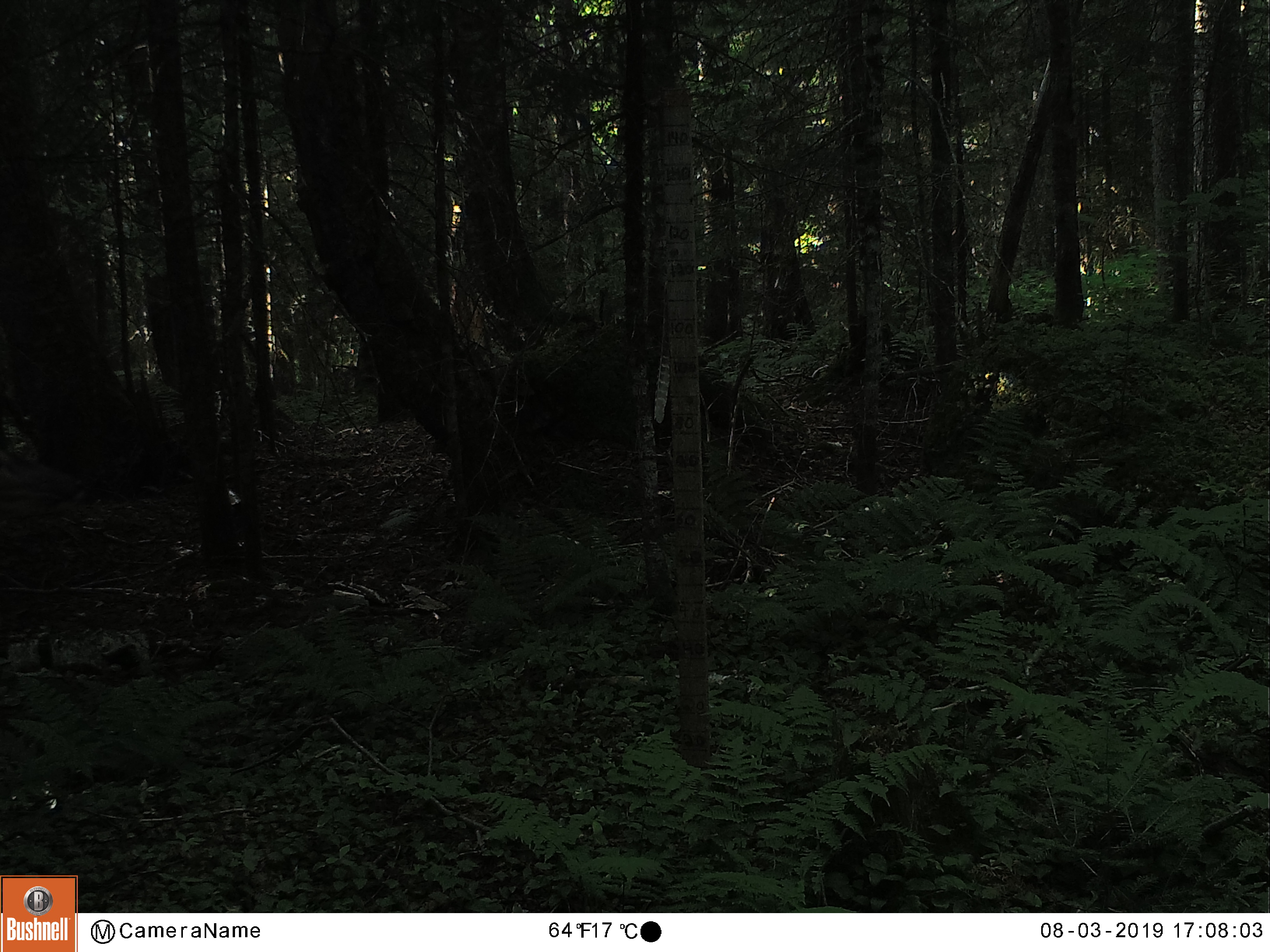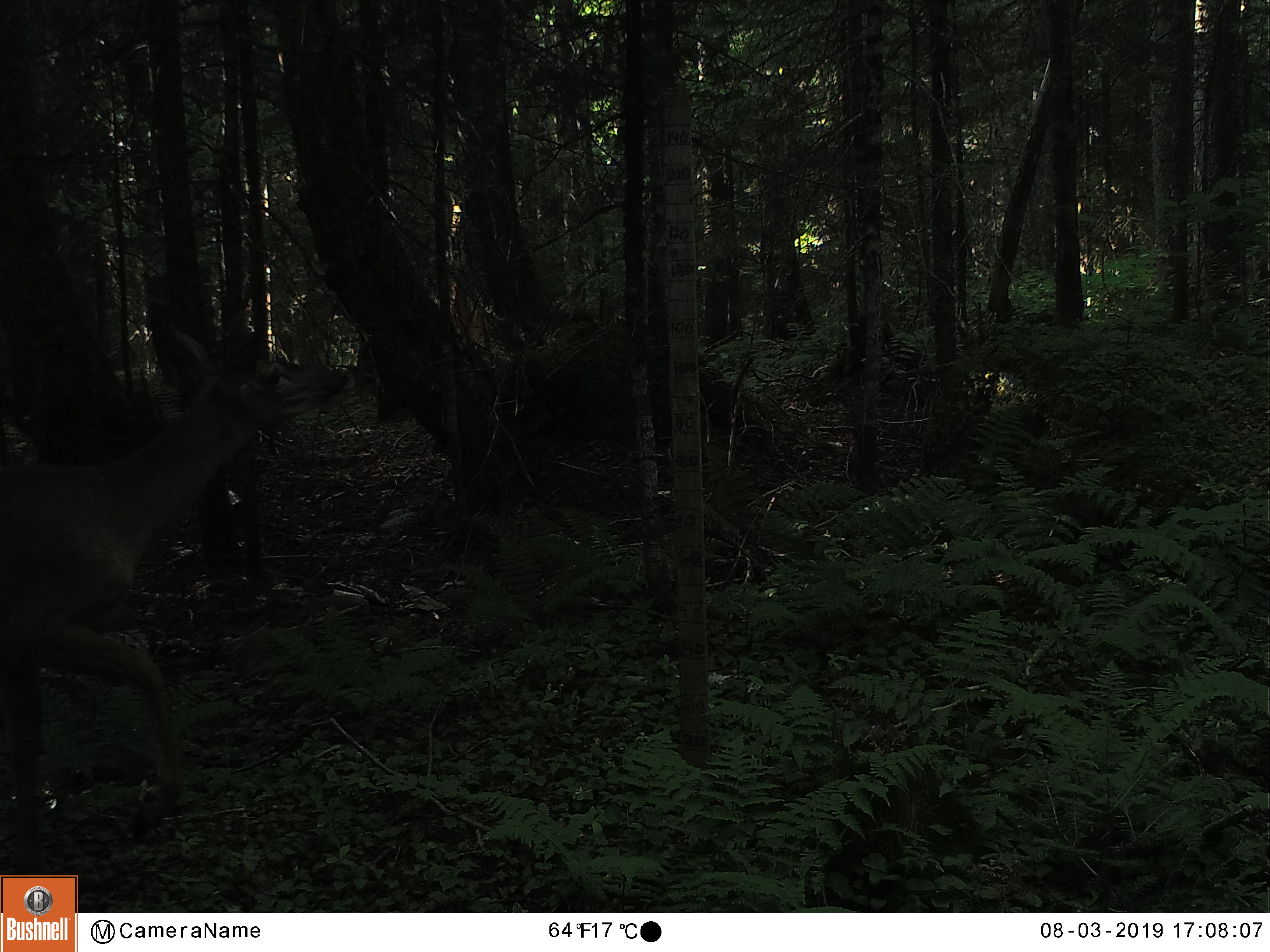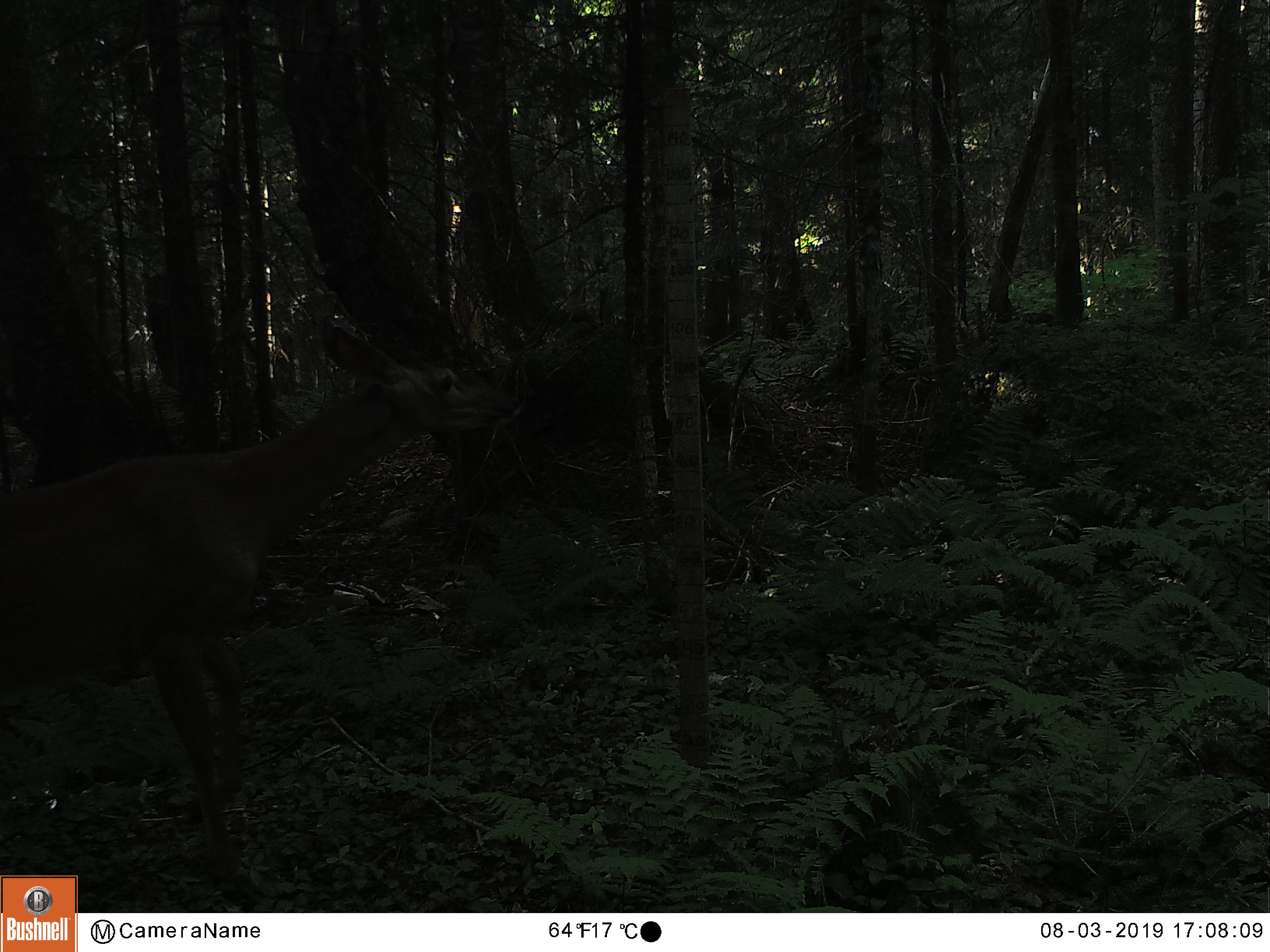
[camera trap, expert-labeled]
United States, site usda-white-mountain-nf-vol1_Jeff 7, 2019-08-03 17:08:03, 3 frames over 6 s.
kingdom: Animalia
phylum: Chordata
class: Mammalia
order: Artiodactyla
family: Cervidae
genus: Odocoileus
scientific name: Odocoileus virginianus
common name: white-tailed deer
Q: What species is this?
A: White-tailed deer (Odocoileus virginianus).